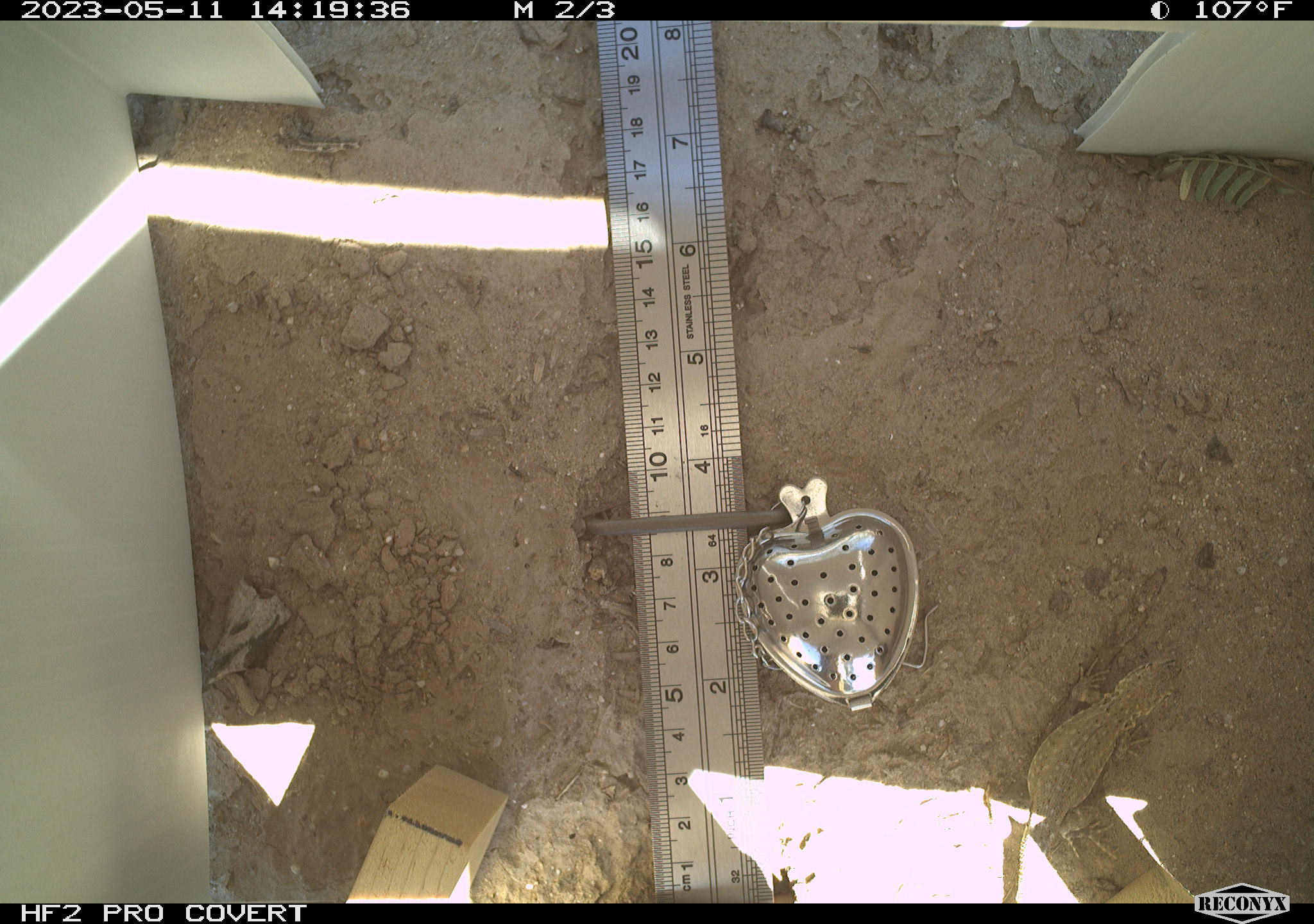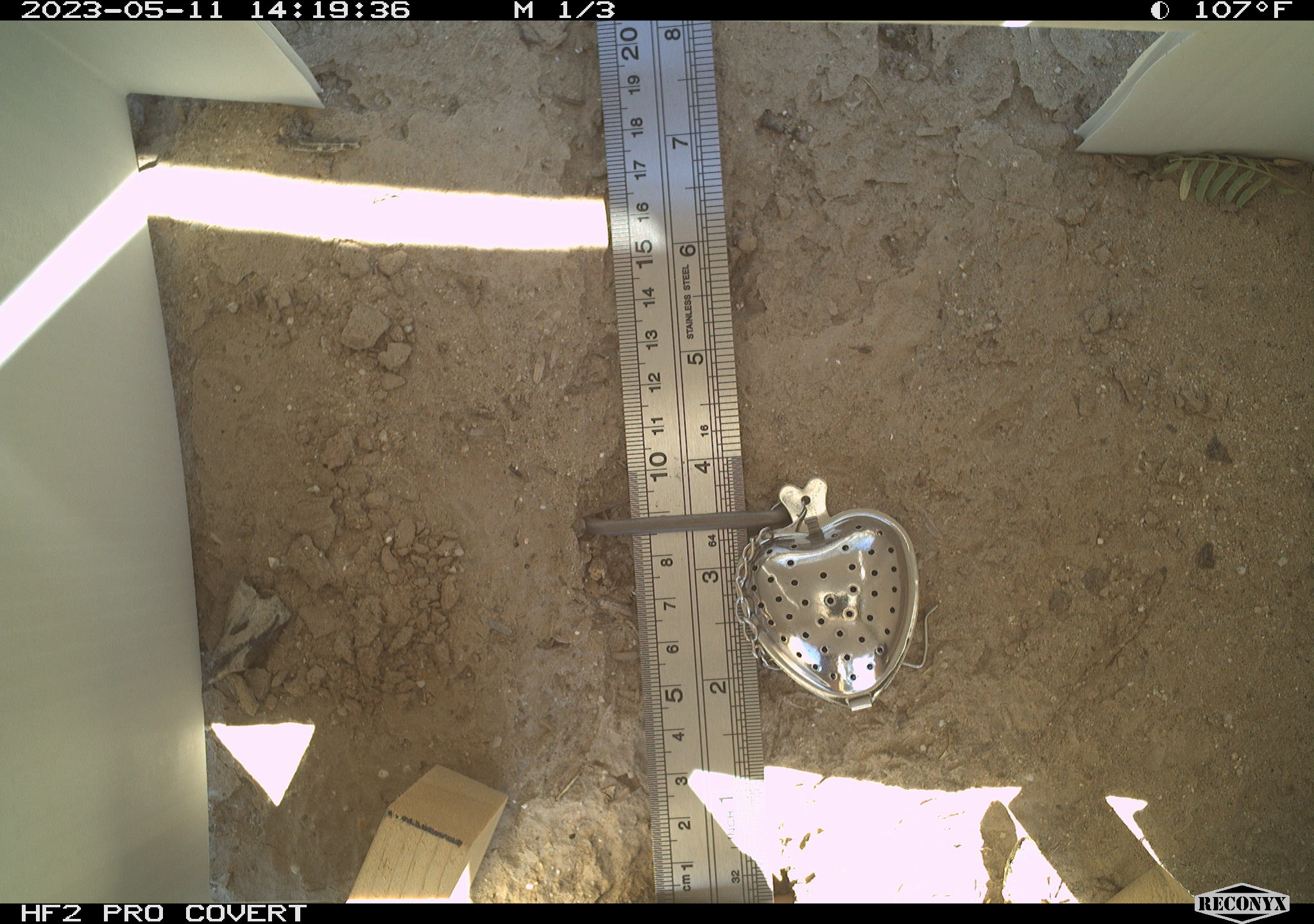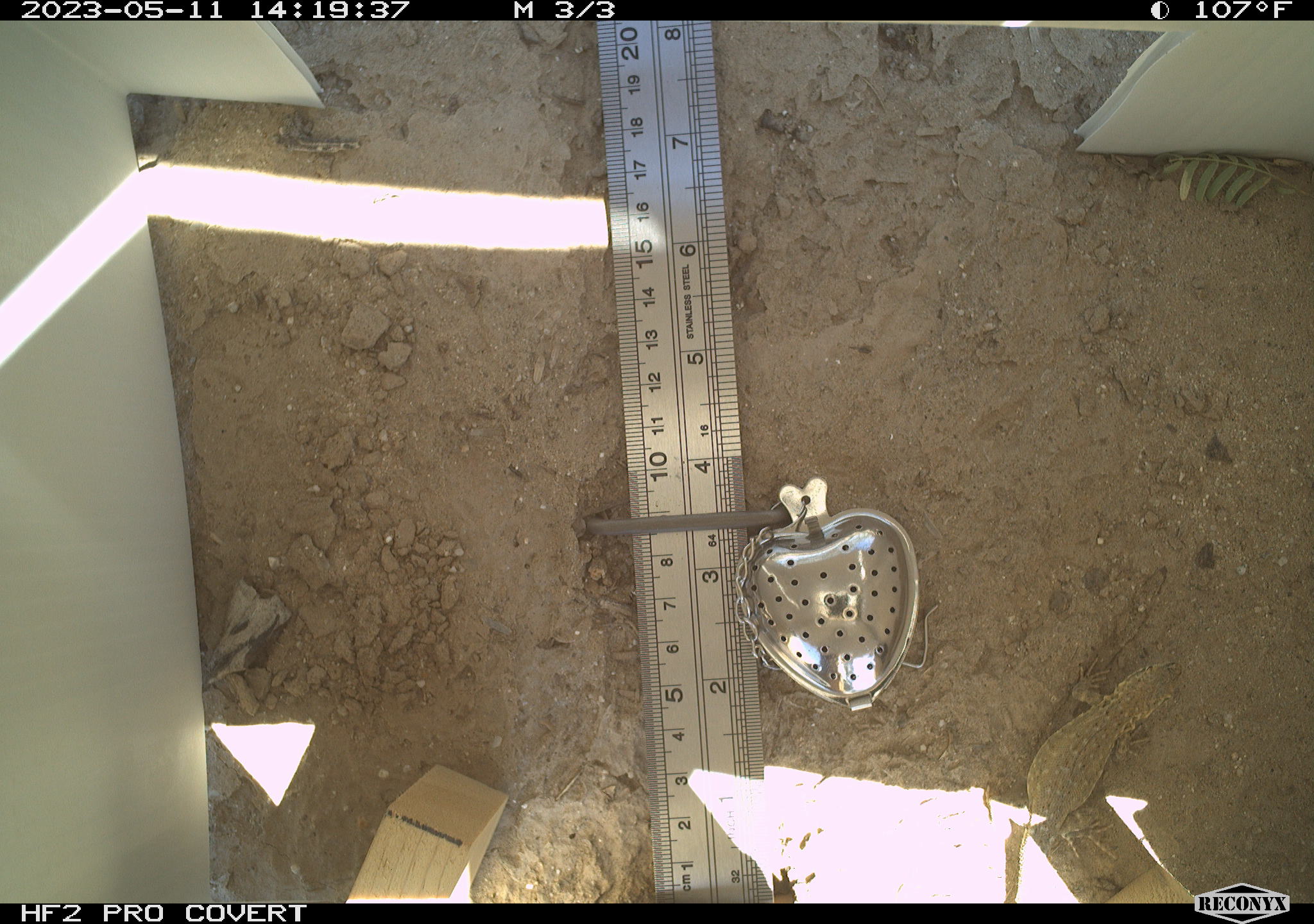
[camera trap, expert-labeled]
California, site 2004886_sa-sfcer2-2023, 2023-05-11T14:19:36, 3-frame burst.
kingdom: Animalia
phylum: Chordata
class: Reptilia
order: Squamata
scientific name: Squamata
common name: lizards and snakes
Lizards and snakes (Squamata).